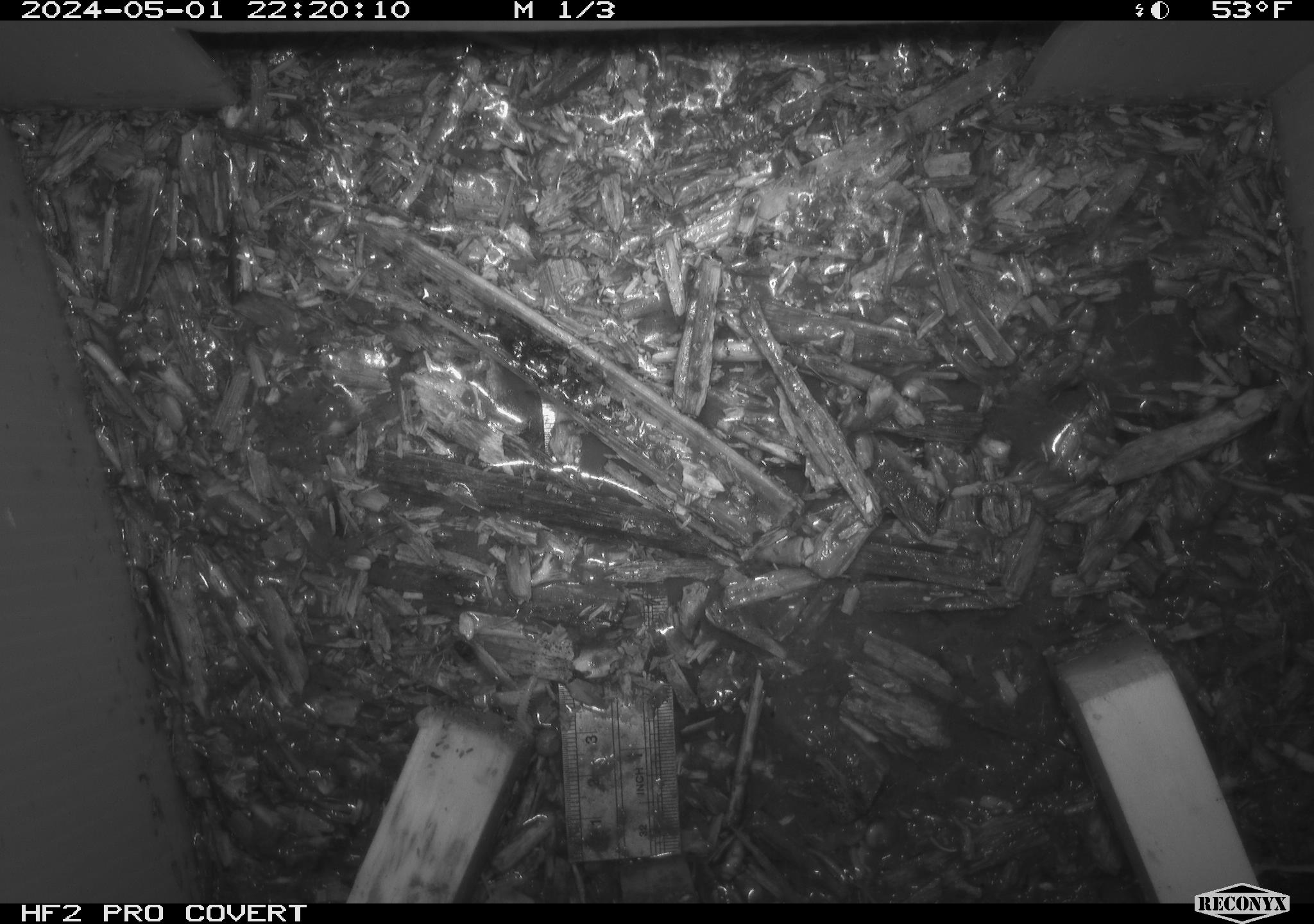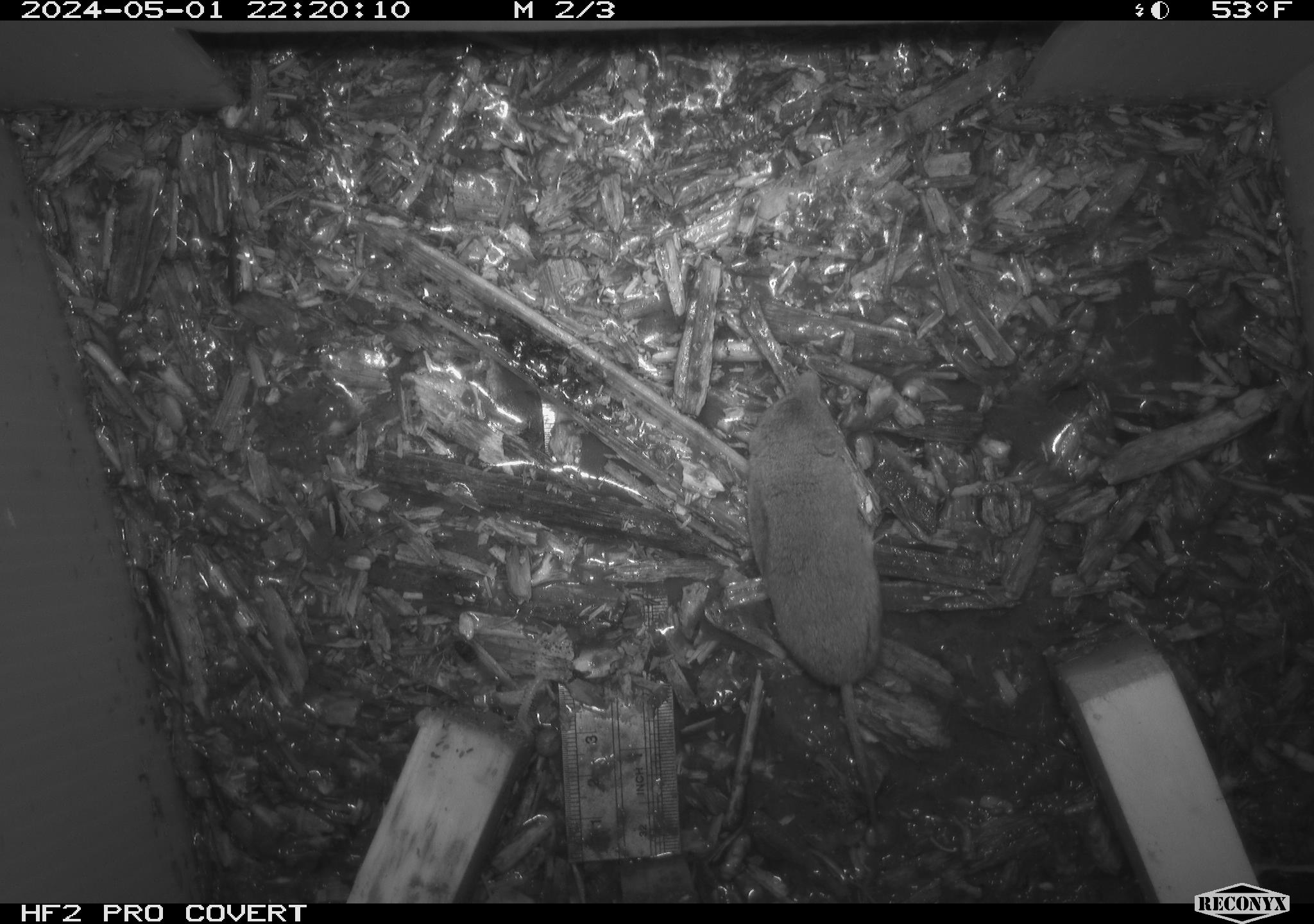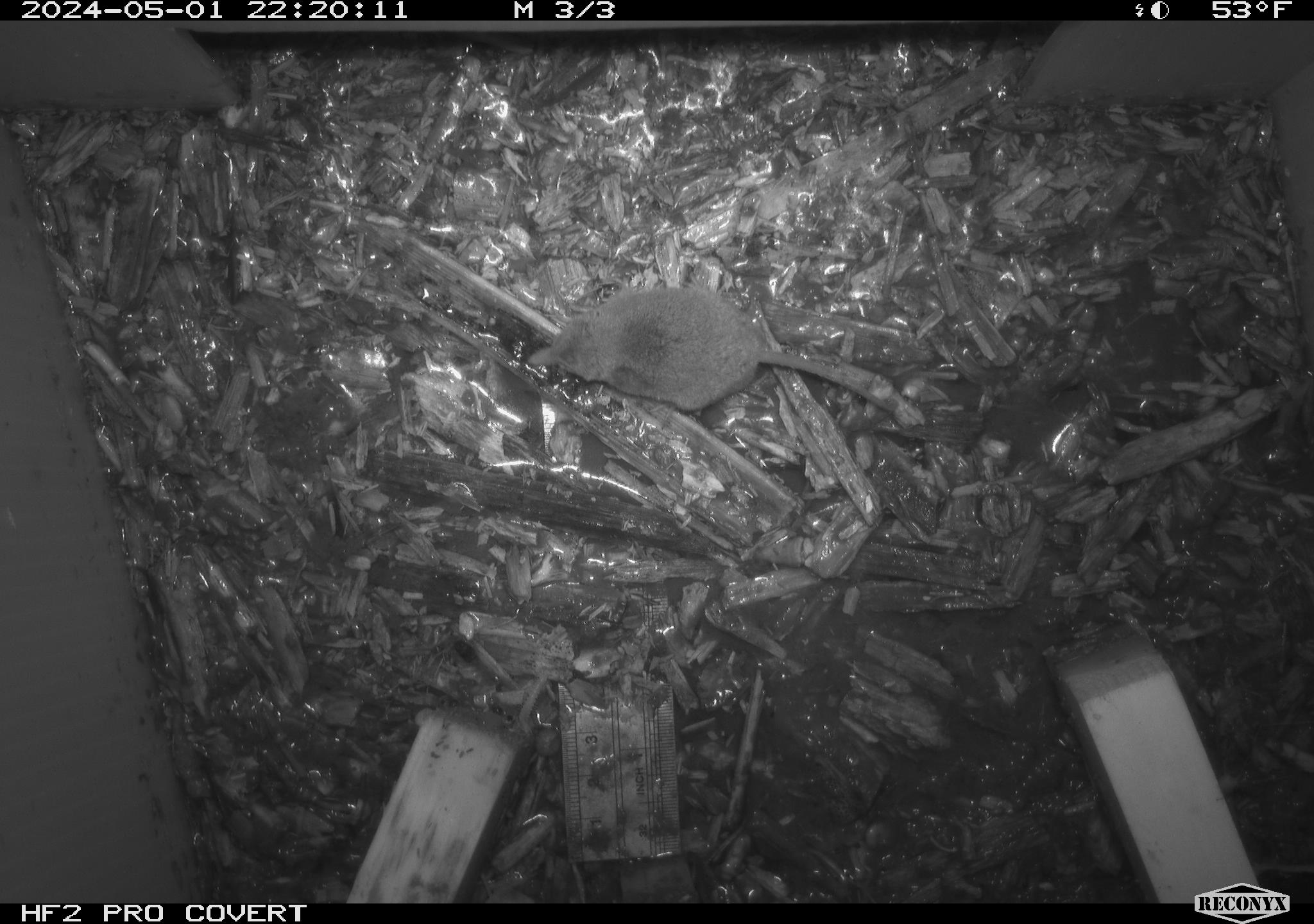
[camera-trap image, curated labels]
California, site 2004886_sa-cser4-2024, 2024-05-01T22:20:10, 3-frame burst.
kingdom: Animalia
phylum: Chordata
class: Mammalia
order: Eulipotyphla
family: Soricidae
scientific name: Soricidae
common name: shrews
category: soricidae family